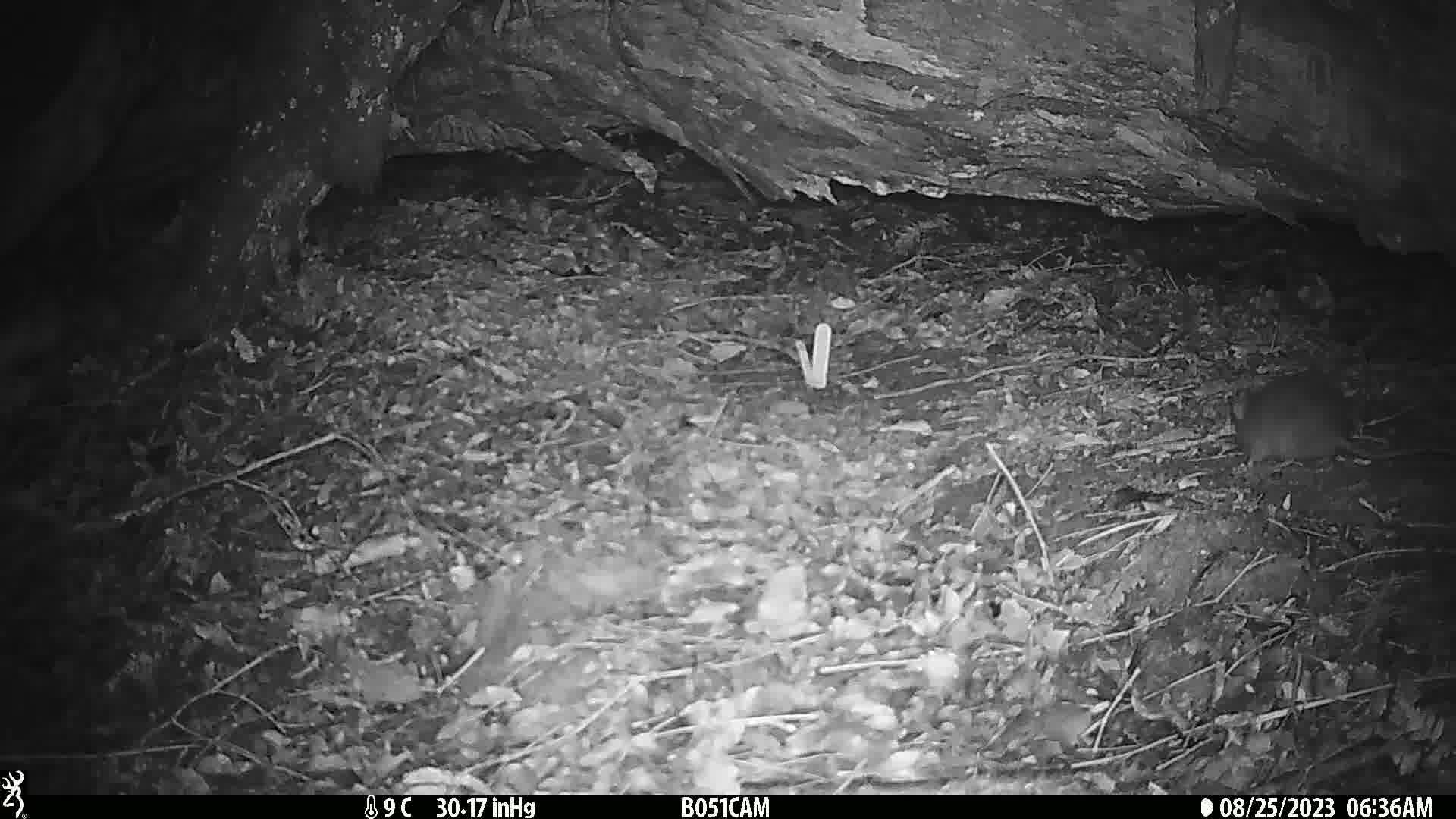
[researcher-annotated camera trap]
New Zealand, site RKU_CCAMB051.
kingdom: Animalia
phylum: Chordata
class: Mammalia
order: Rodentia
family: Muridae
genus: Rattus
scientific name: Rattus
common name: rat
Rat (Rattus).